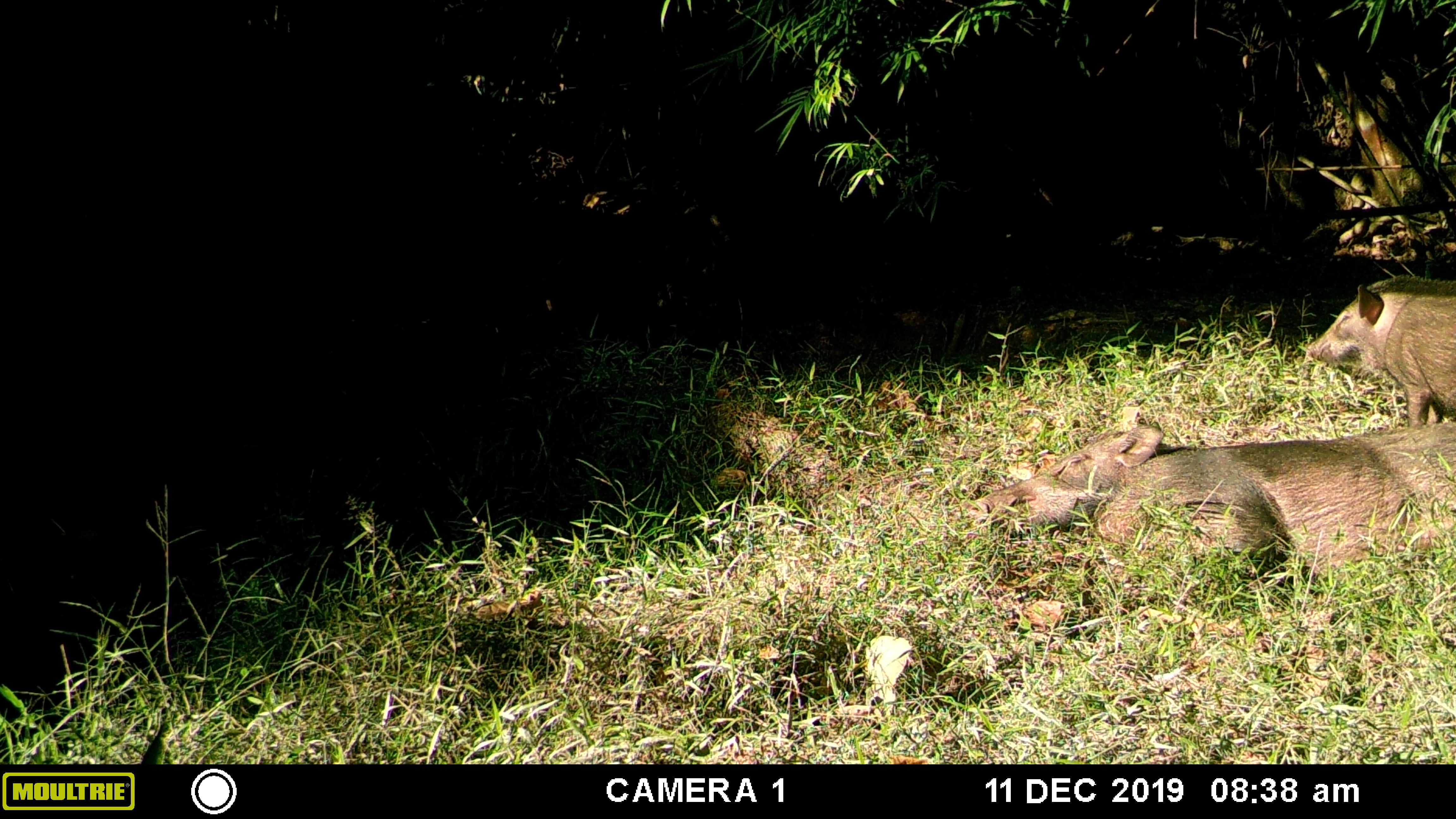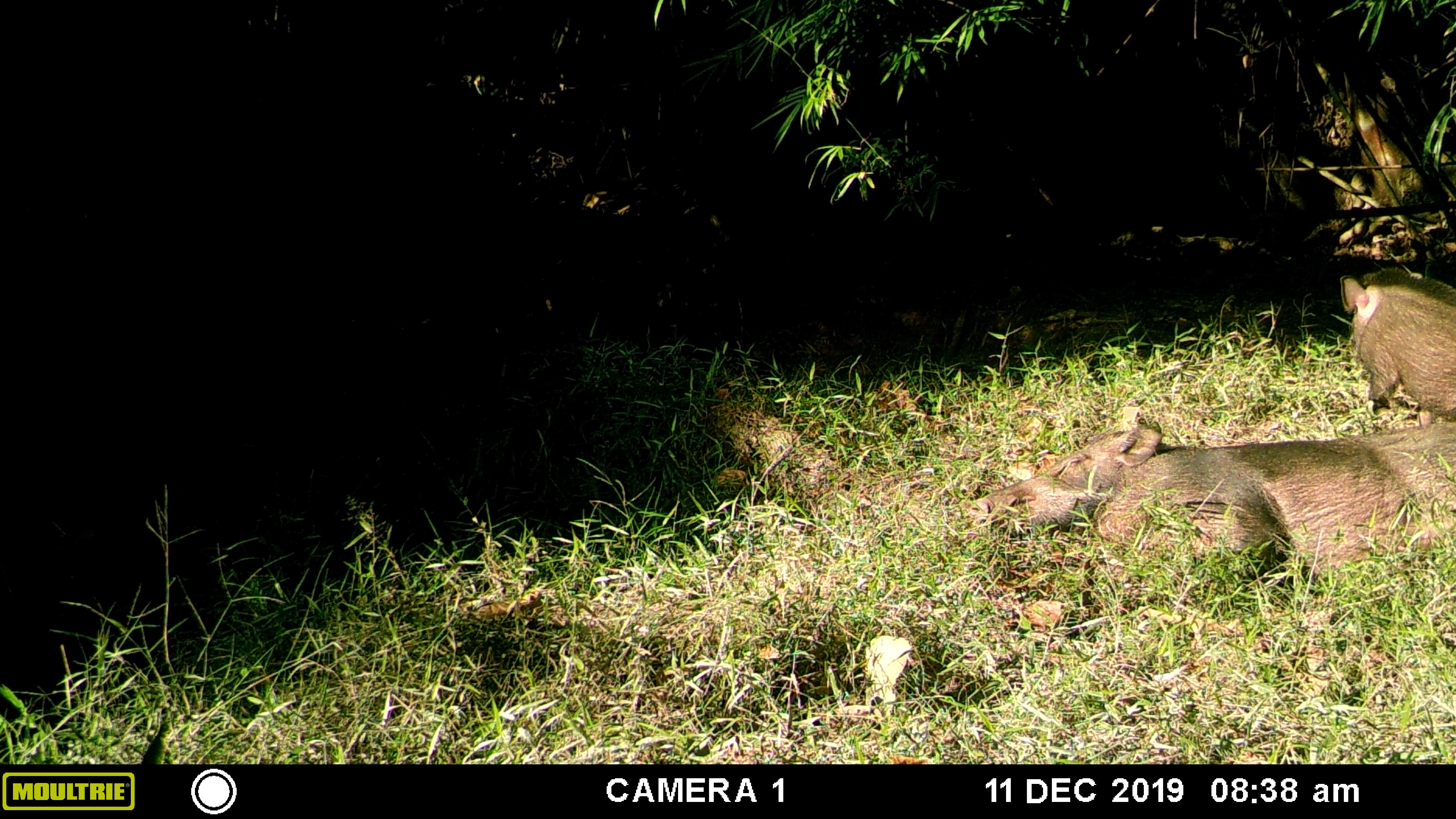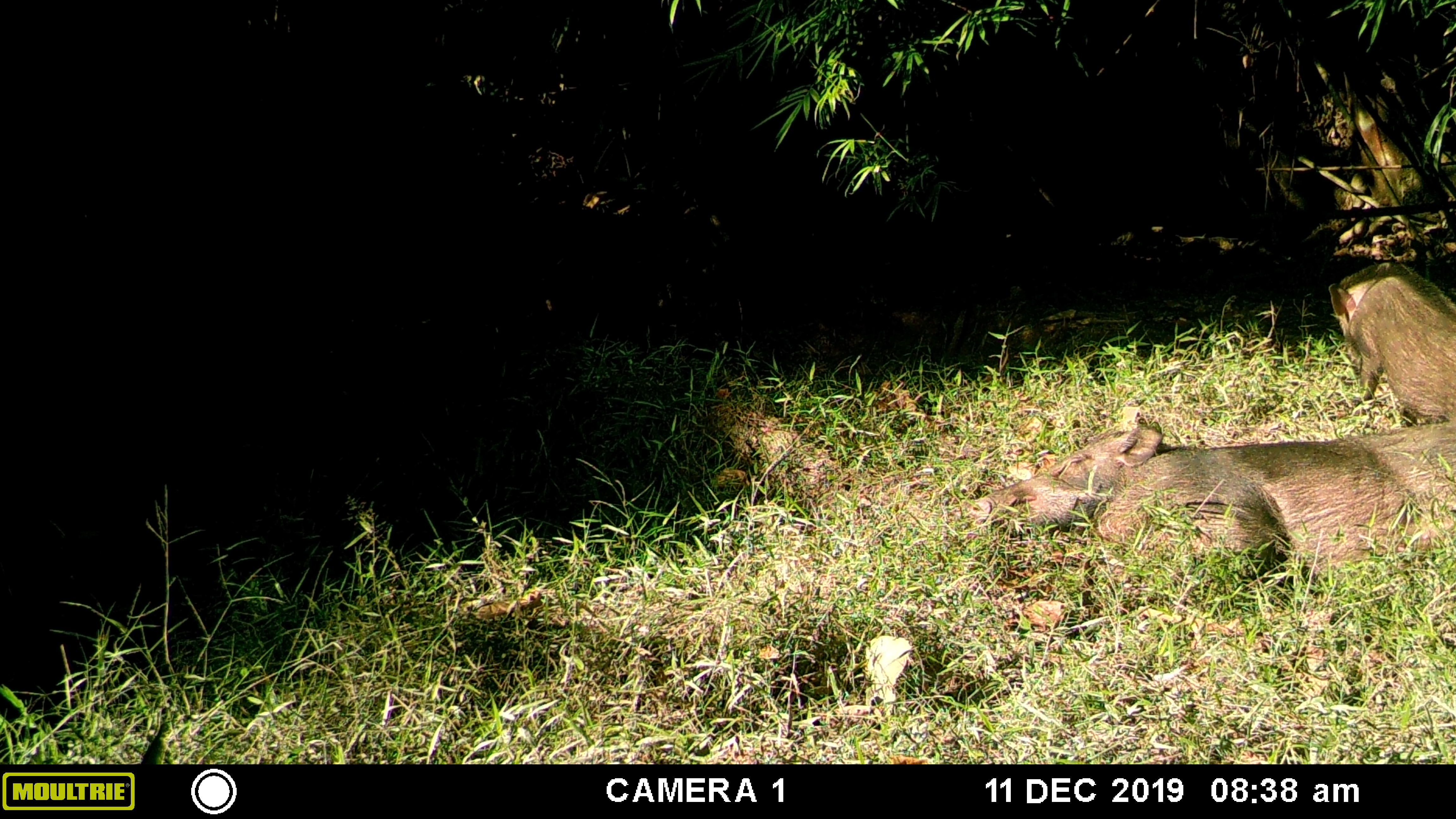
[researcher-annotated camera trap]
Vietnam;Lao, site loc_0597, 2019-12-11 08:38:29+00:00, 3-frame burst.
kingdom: Animalia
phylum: Chordata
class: Mammalia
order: Artiodactyla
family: Suidae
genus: Sus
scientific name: Sus scrofa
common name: eurasian wild pig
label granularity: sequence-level